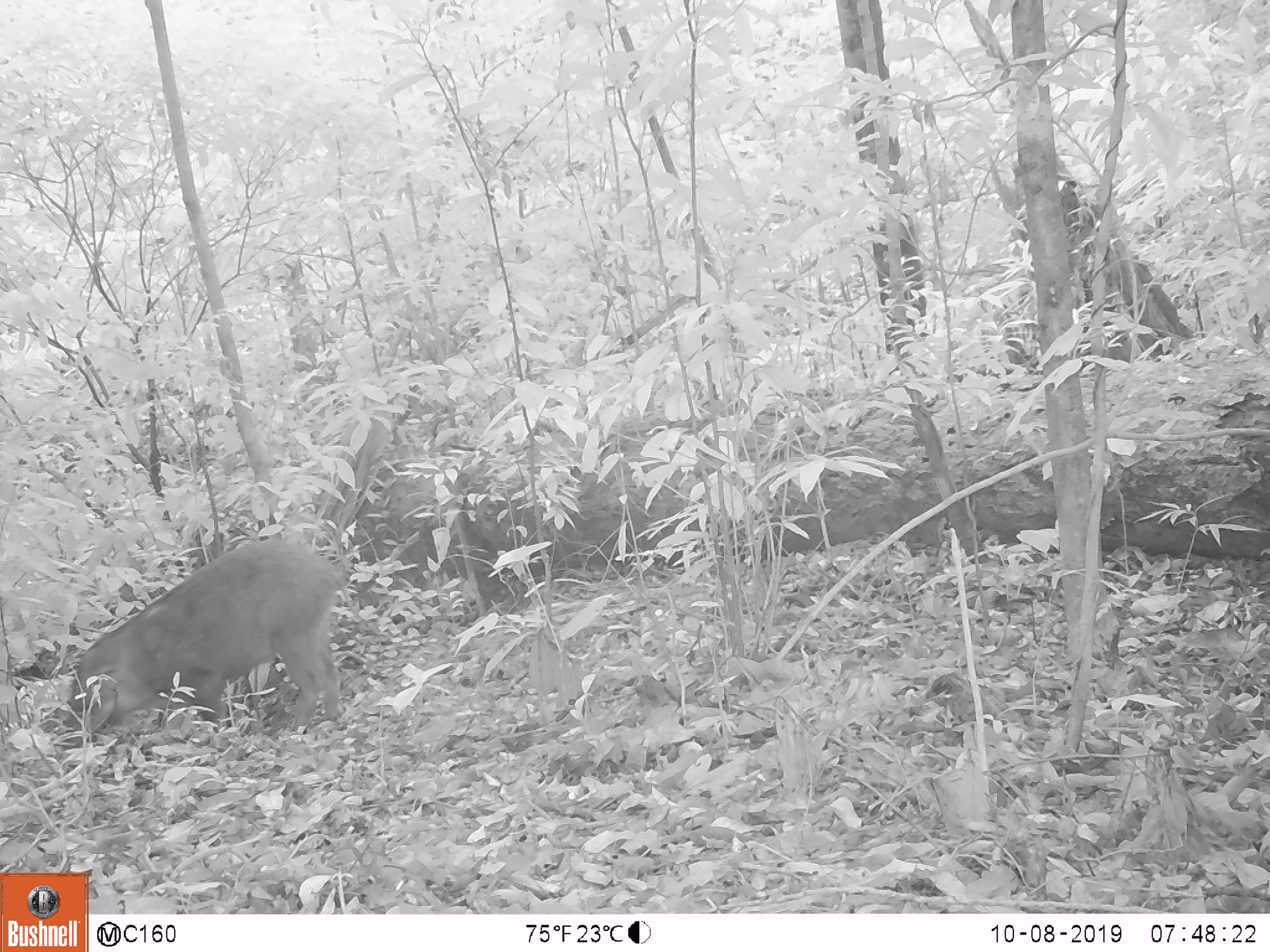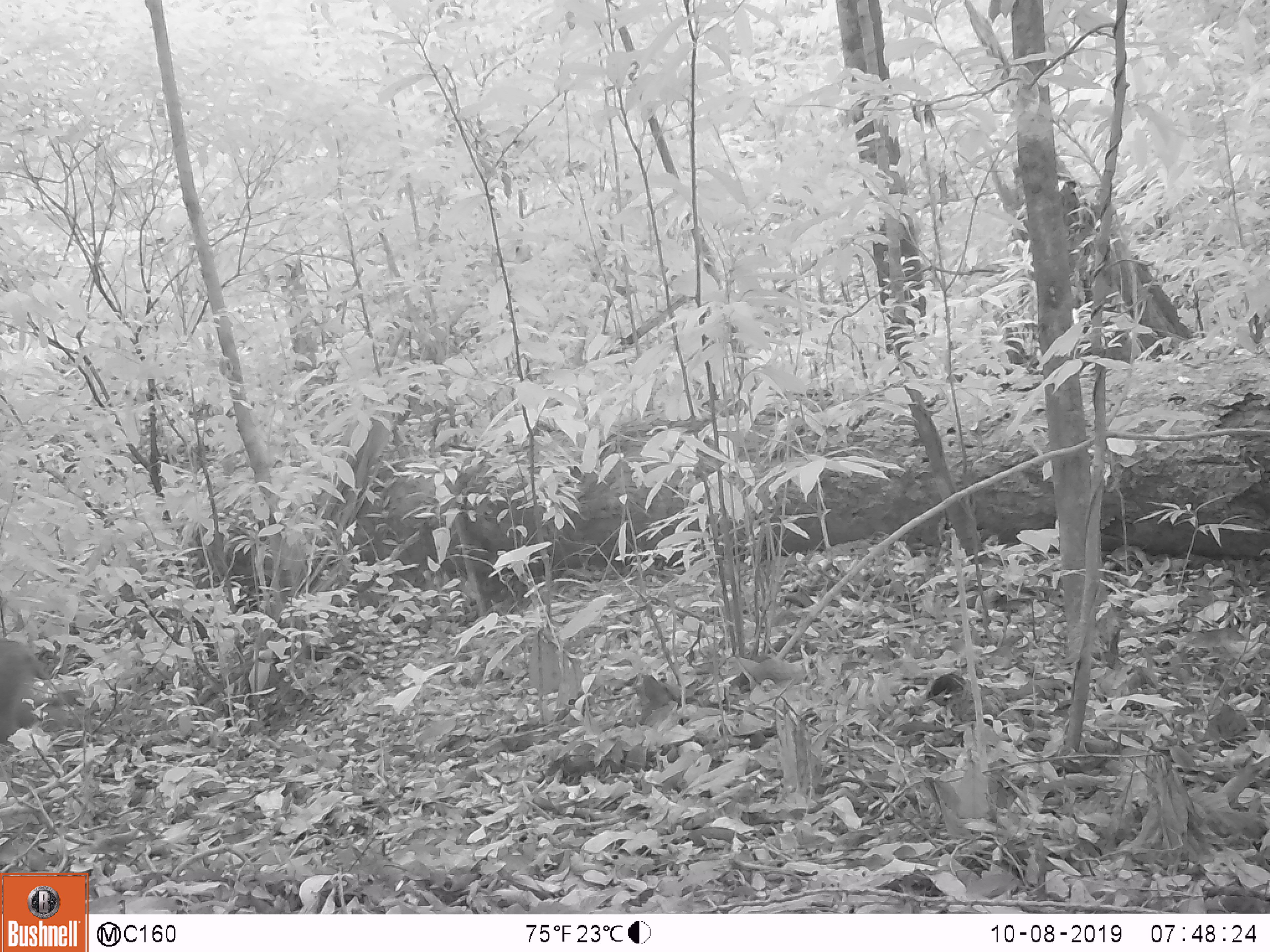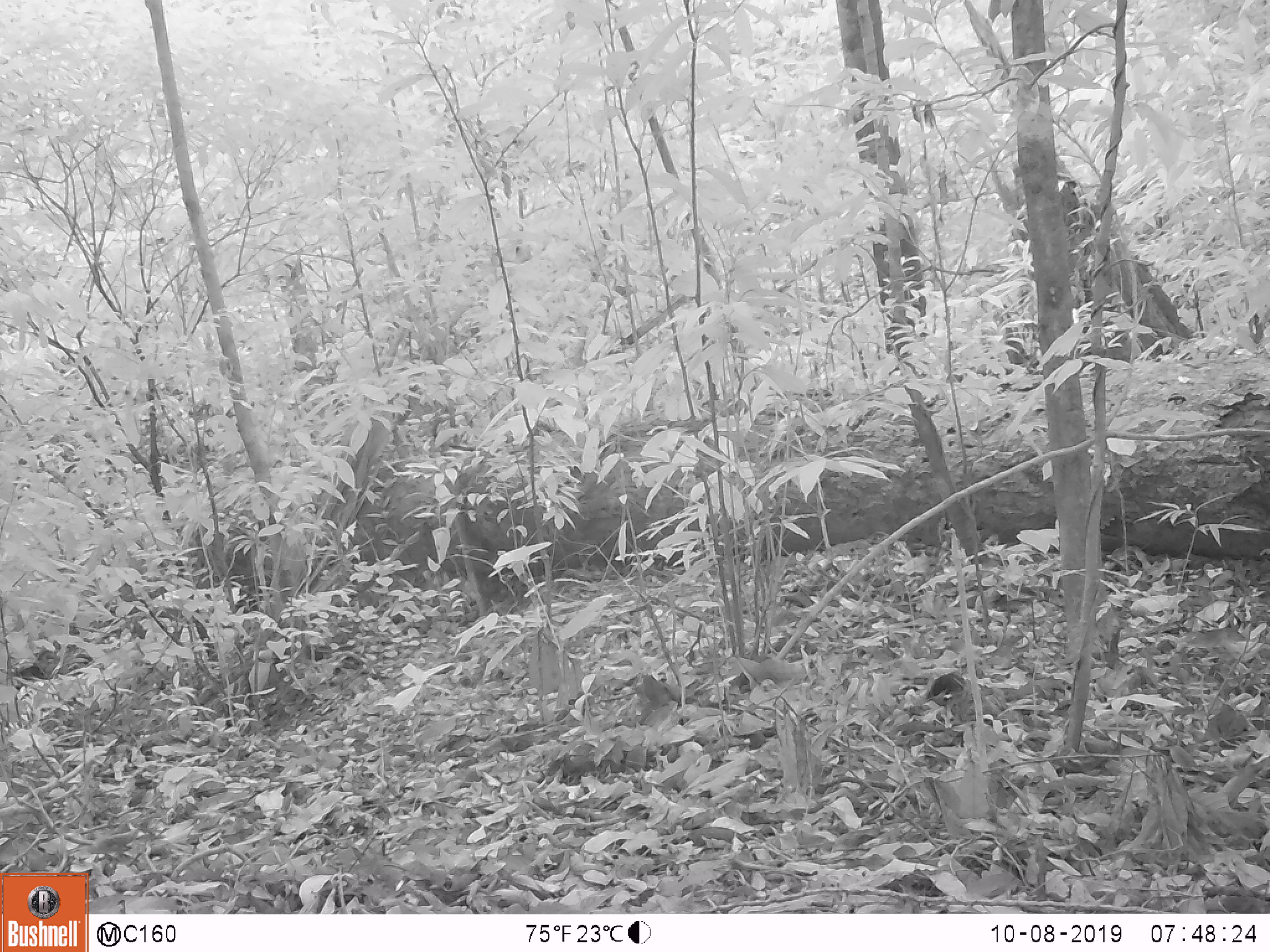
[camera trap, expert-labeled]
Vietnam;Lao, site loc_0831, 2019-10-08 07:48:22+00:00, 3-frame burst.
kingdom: Animalia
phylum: Chordata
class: Mammalia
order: Artiodactyla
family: Suidae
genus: Sus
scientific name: Sus scrofa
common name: eurasian wild pig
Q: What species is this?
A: Eurasian wild pig (Sus scrofa).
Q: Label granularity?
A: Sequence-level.